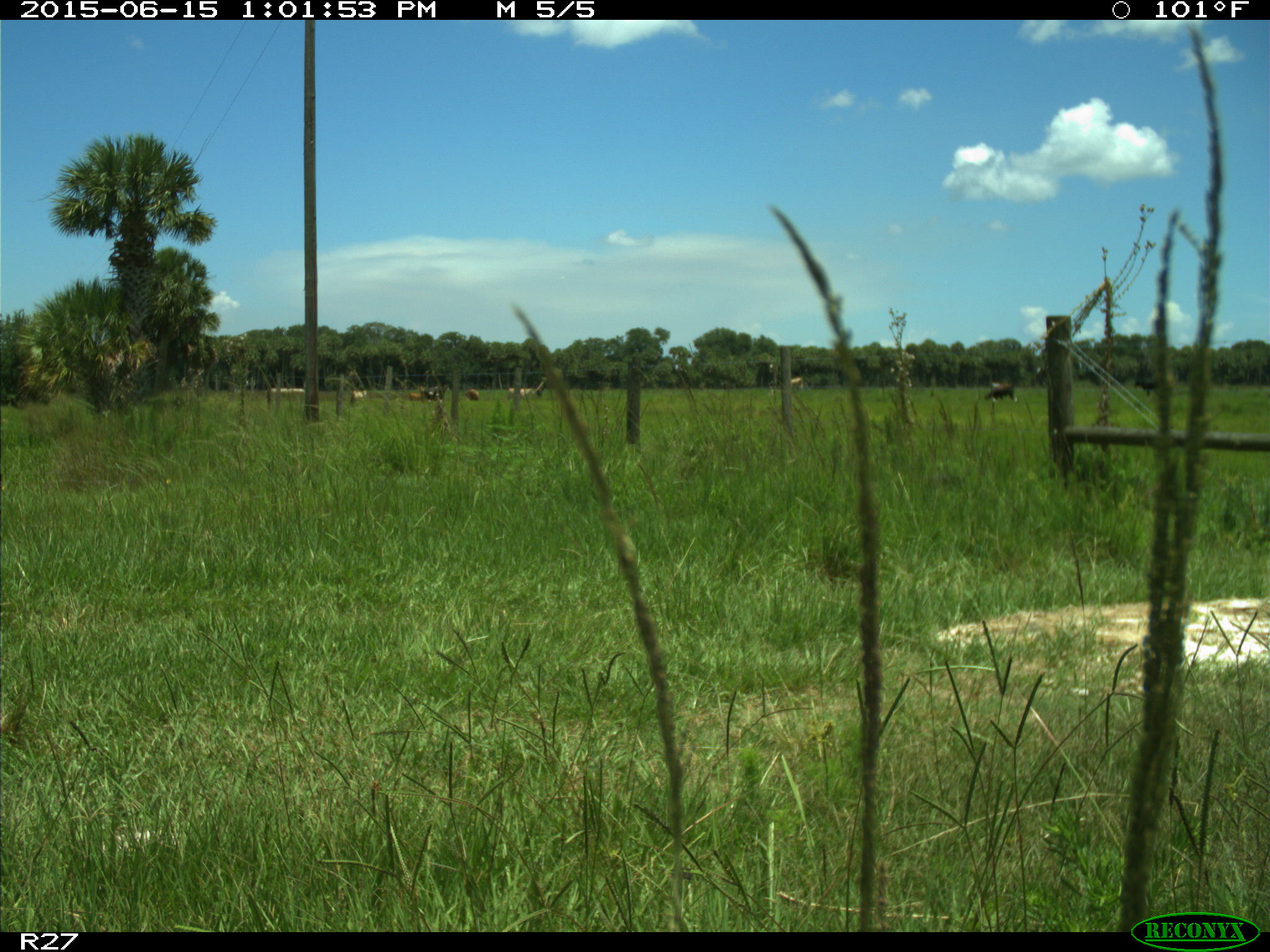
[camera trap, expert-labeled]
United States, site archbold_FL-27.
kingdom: Animalia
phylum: Chordata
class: Mammalia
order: Artiodactyla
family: Bovidae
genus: Bos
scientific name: Bos taurus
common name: domestic cow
Bos taurus (domestic cow).